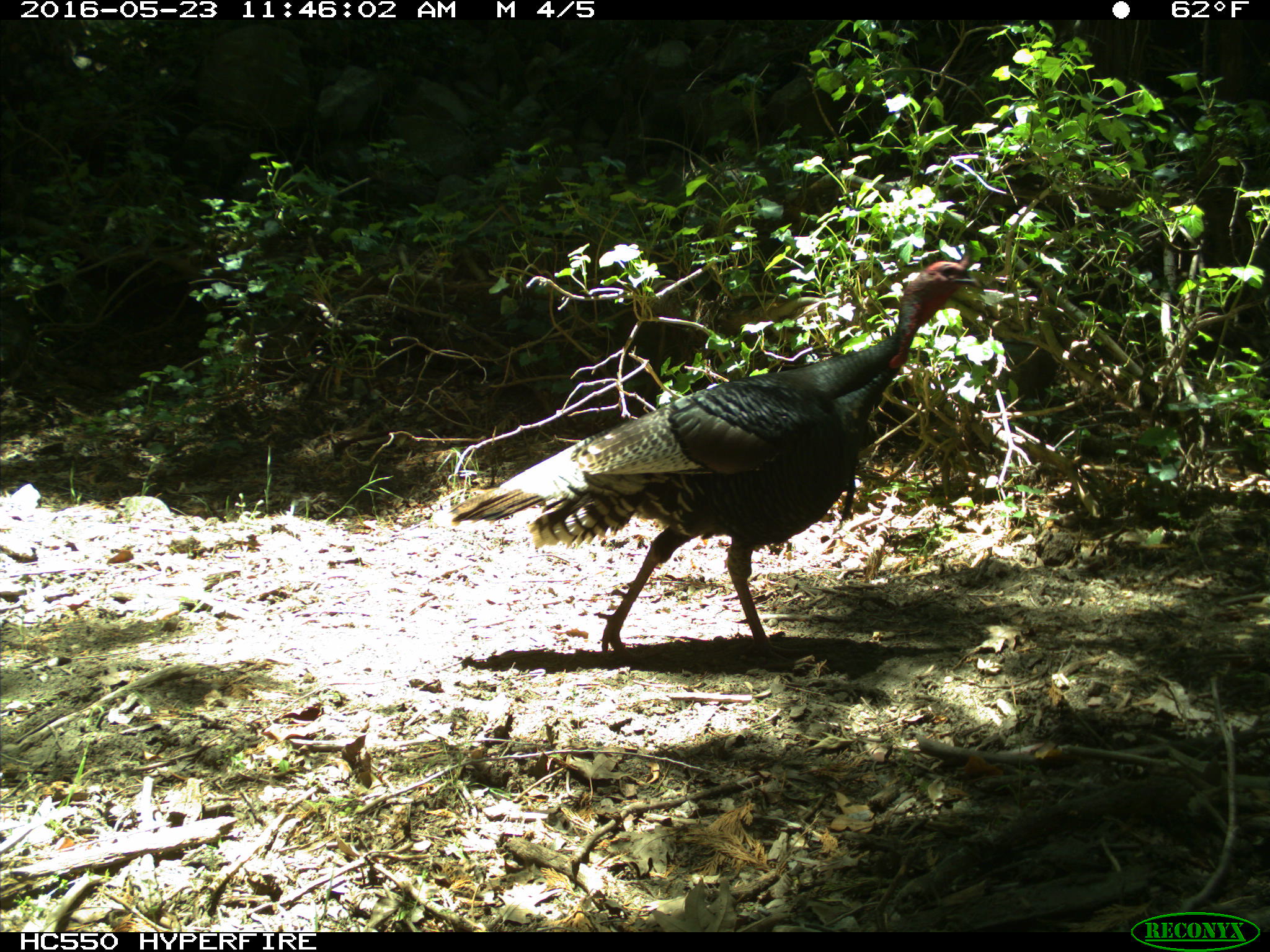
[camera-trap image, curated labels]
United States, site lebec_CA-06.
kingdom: Animalia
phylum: Chordata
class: Aves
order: Galliformes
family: Phasianidae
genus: Meleagris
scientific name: Meleagris gallopavo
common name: wild turkey